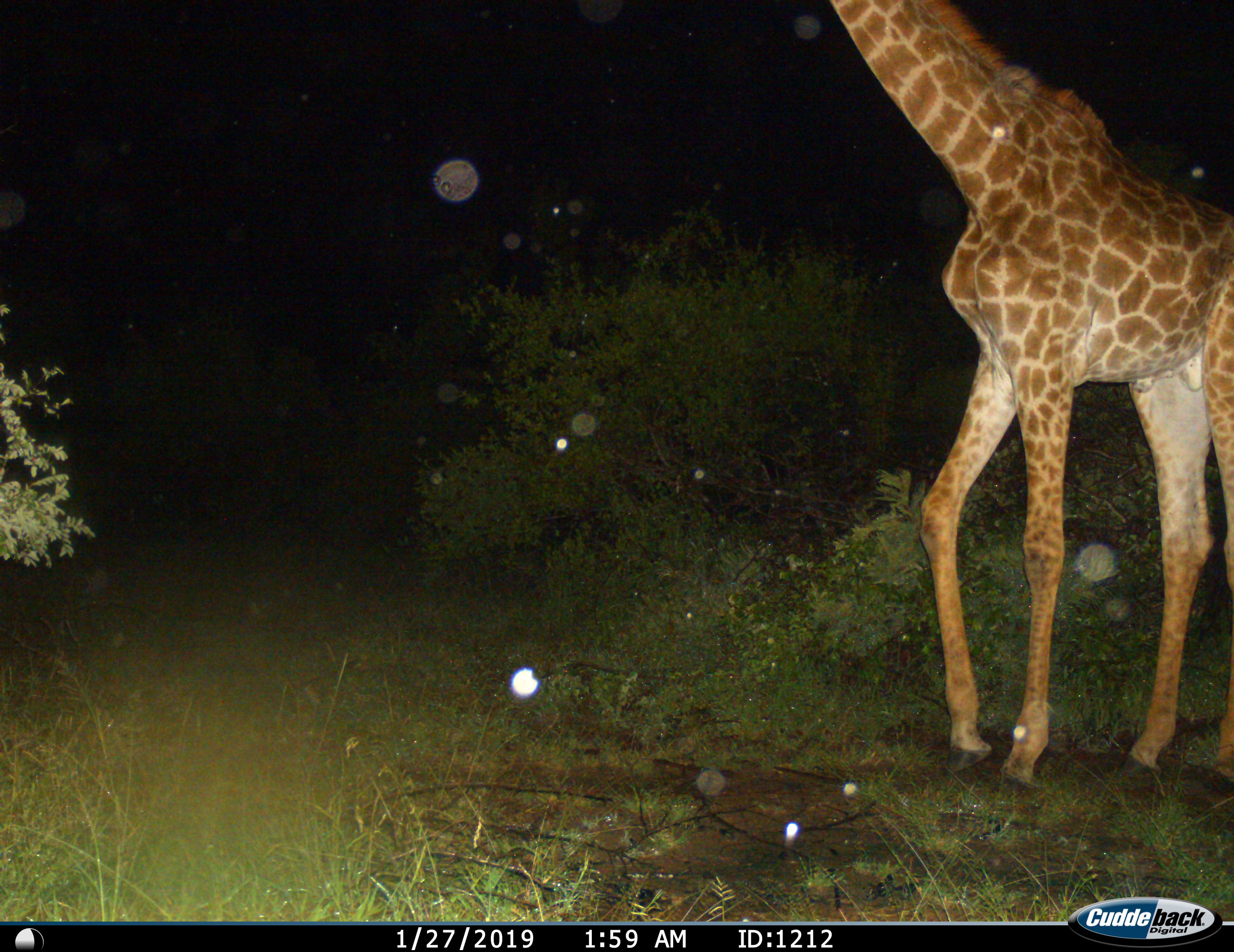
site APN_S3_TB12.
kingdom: Animalia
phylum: Chordata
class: Mammalia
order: Artiodactyla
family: Giraffidae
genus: Giraffa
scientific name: Giraffa camelopardalis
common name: giraffe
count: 1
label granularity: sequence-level